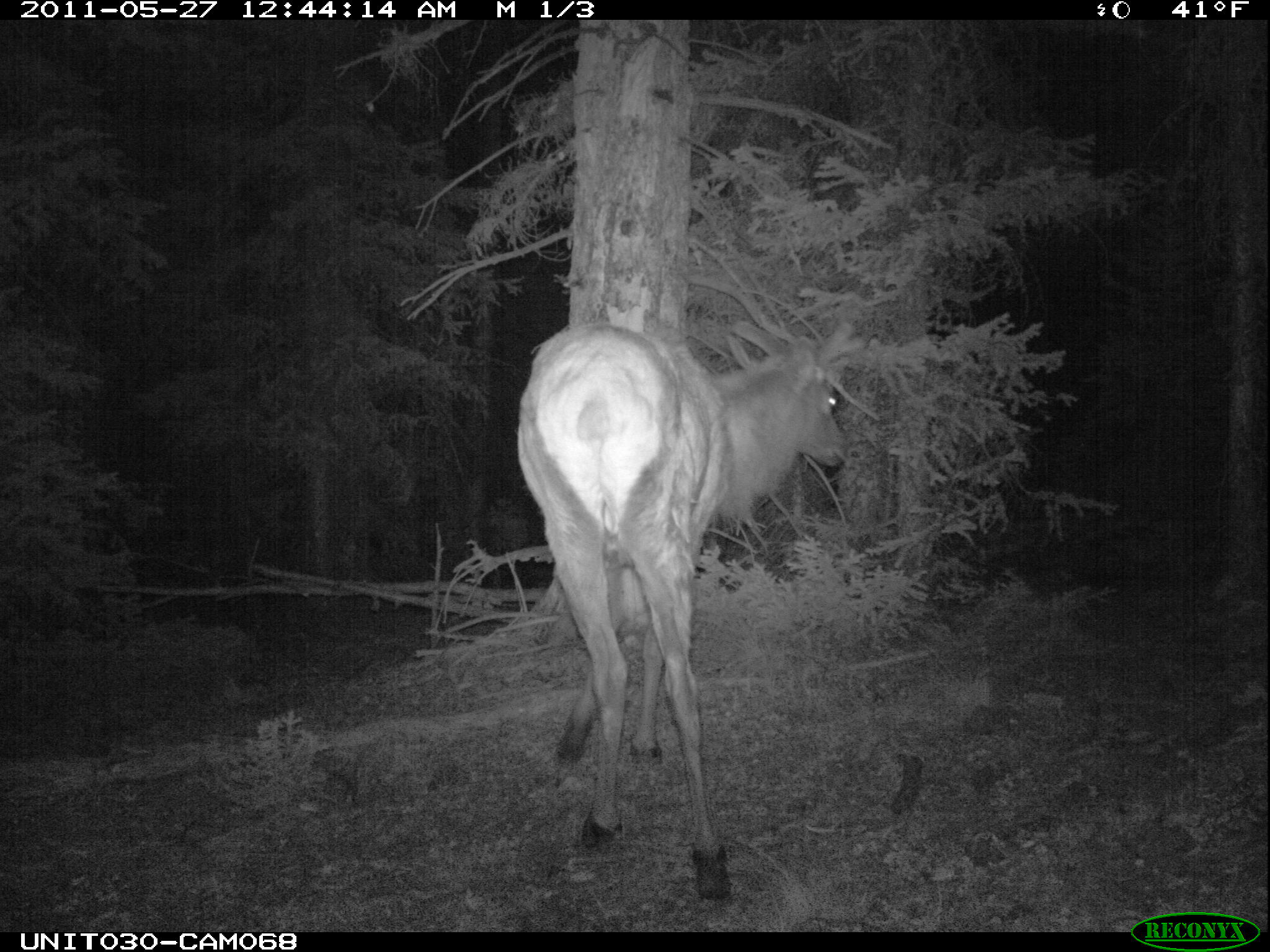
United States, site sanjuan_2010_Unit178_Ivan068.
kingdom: Animalia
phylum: Chordata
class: Mammalia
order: Artiodactyla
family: Cervidae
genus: Cervus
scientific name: Cervus elaphus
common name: red deer